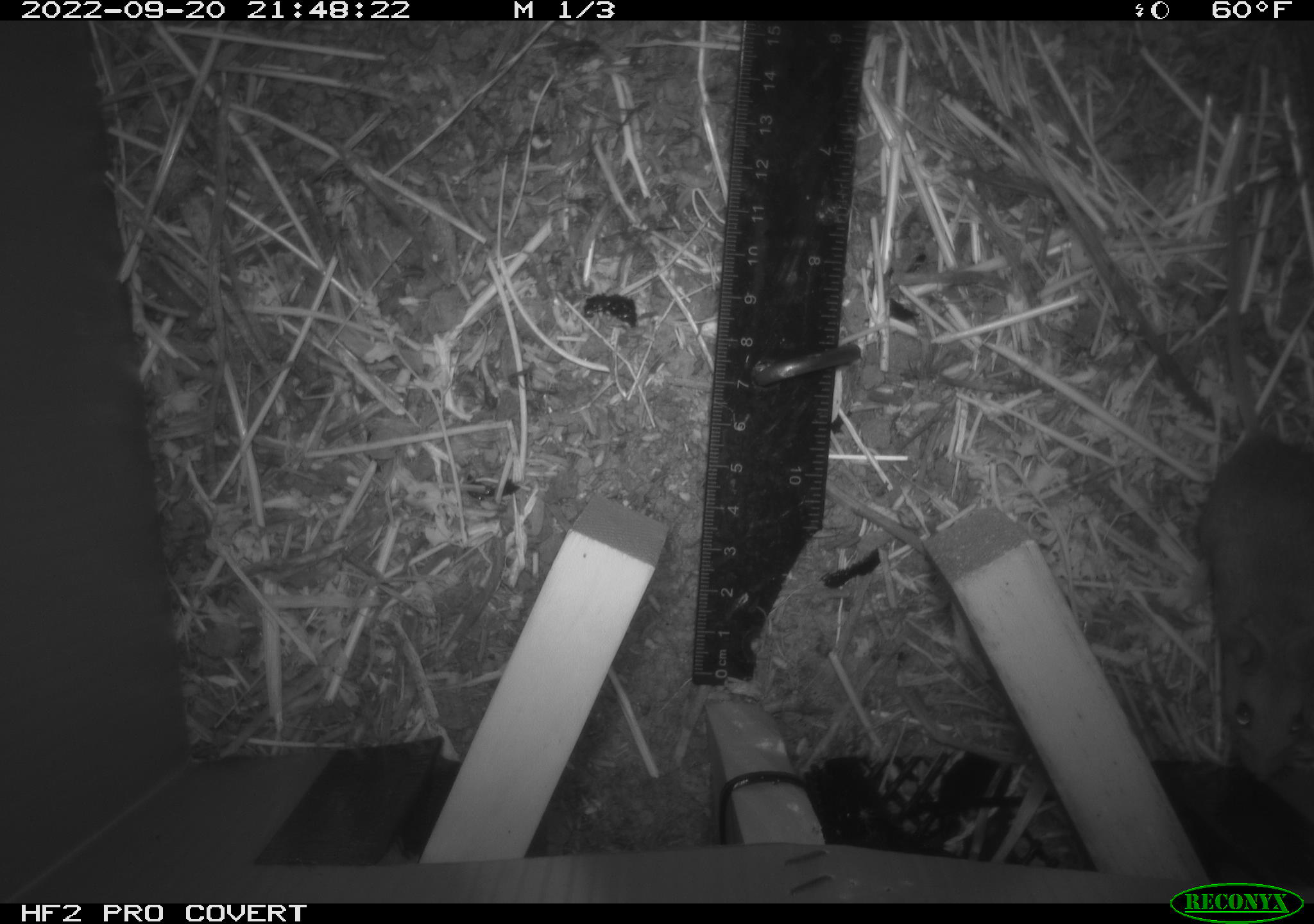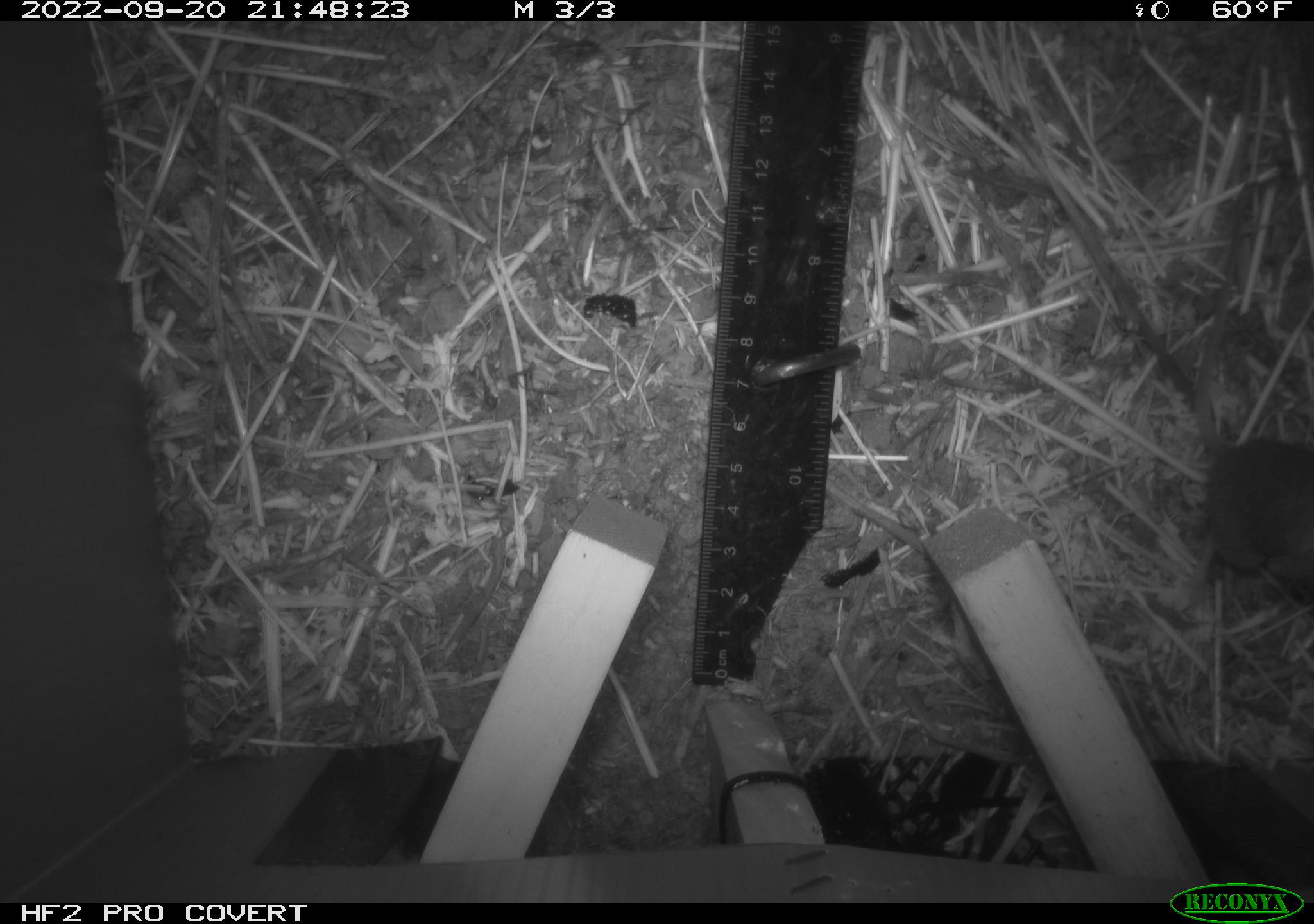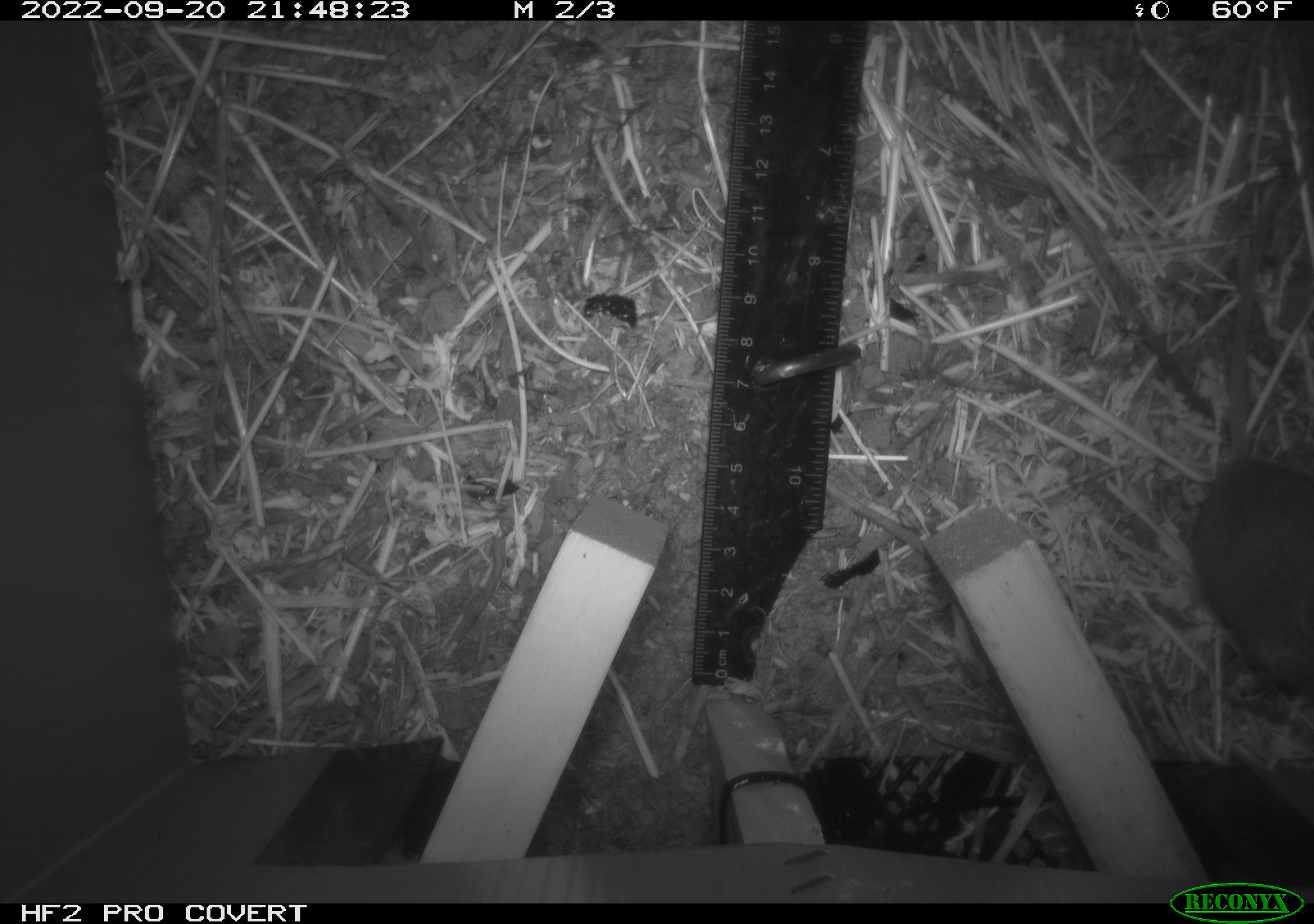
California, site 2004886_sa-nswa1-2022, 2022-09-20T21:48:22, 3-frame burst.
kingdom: Animalia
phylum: Chordata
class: Mammalia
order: Rodentia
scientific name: Rodentia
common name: rodent